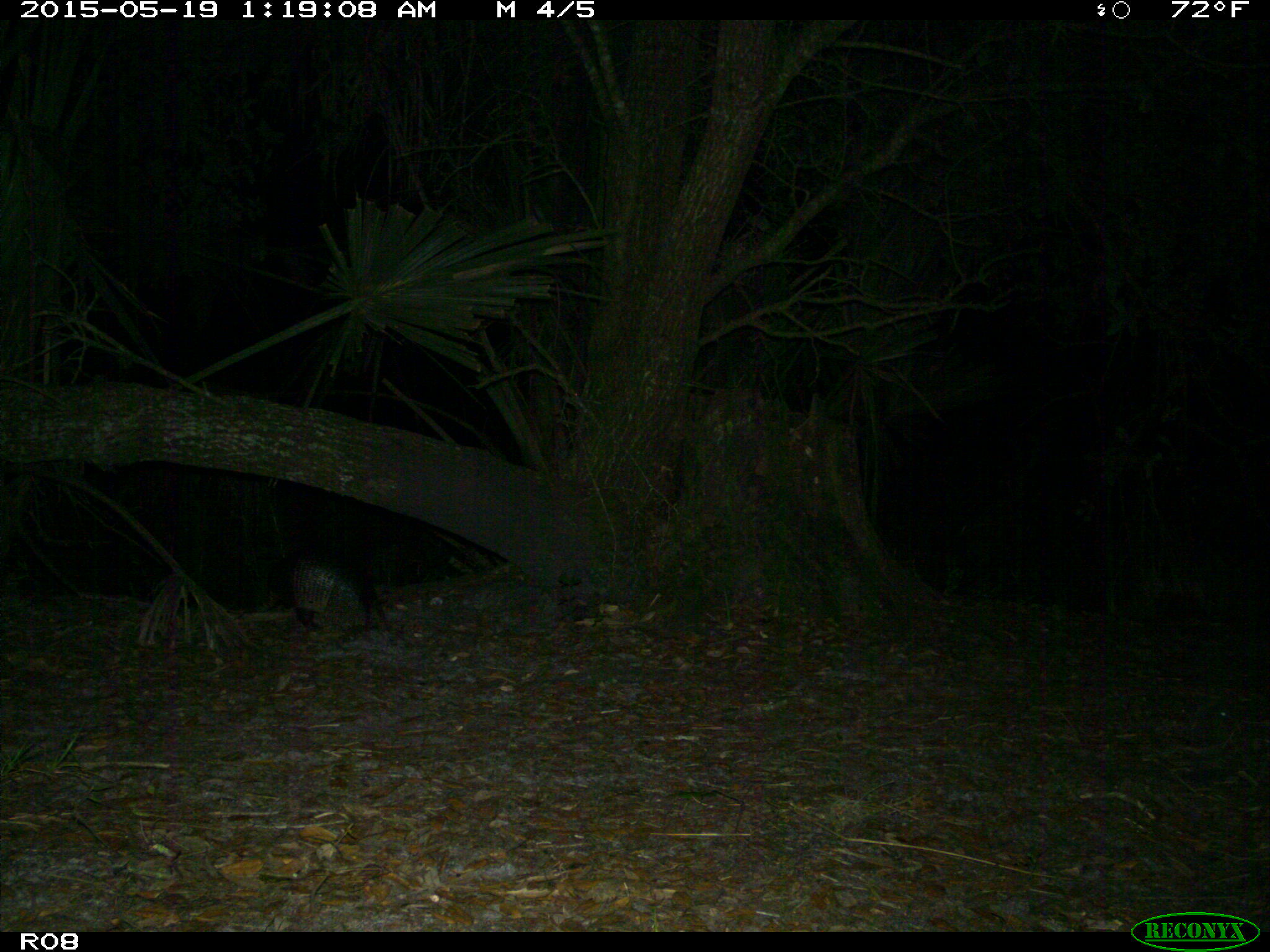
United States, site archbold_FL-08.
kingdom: Animalia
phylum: Chordata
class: Mammalia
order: Cingulata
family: Dasypodidae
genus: Dasypus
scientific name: Dasypus novemcinctus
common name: nine-banded armadillo